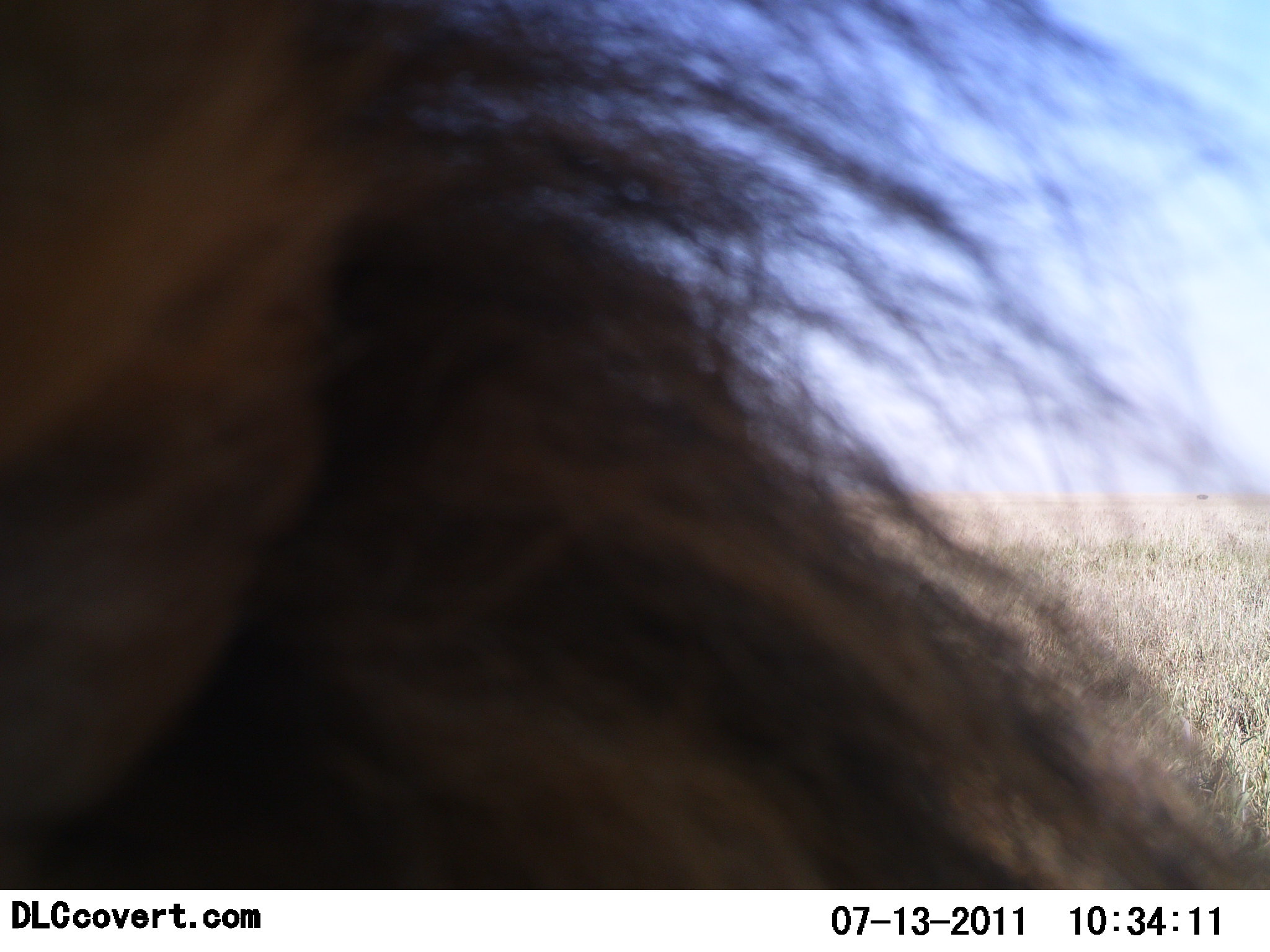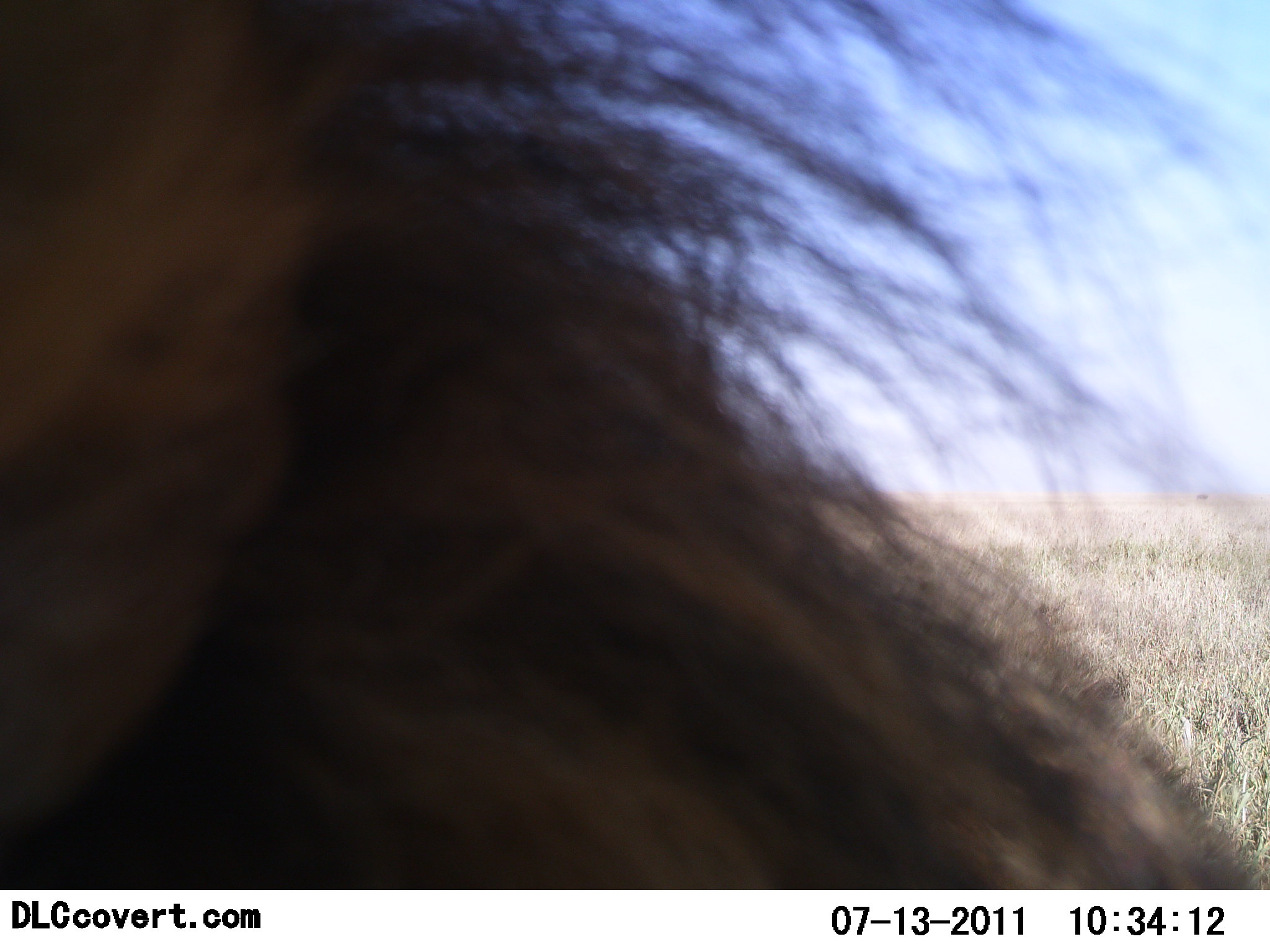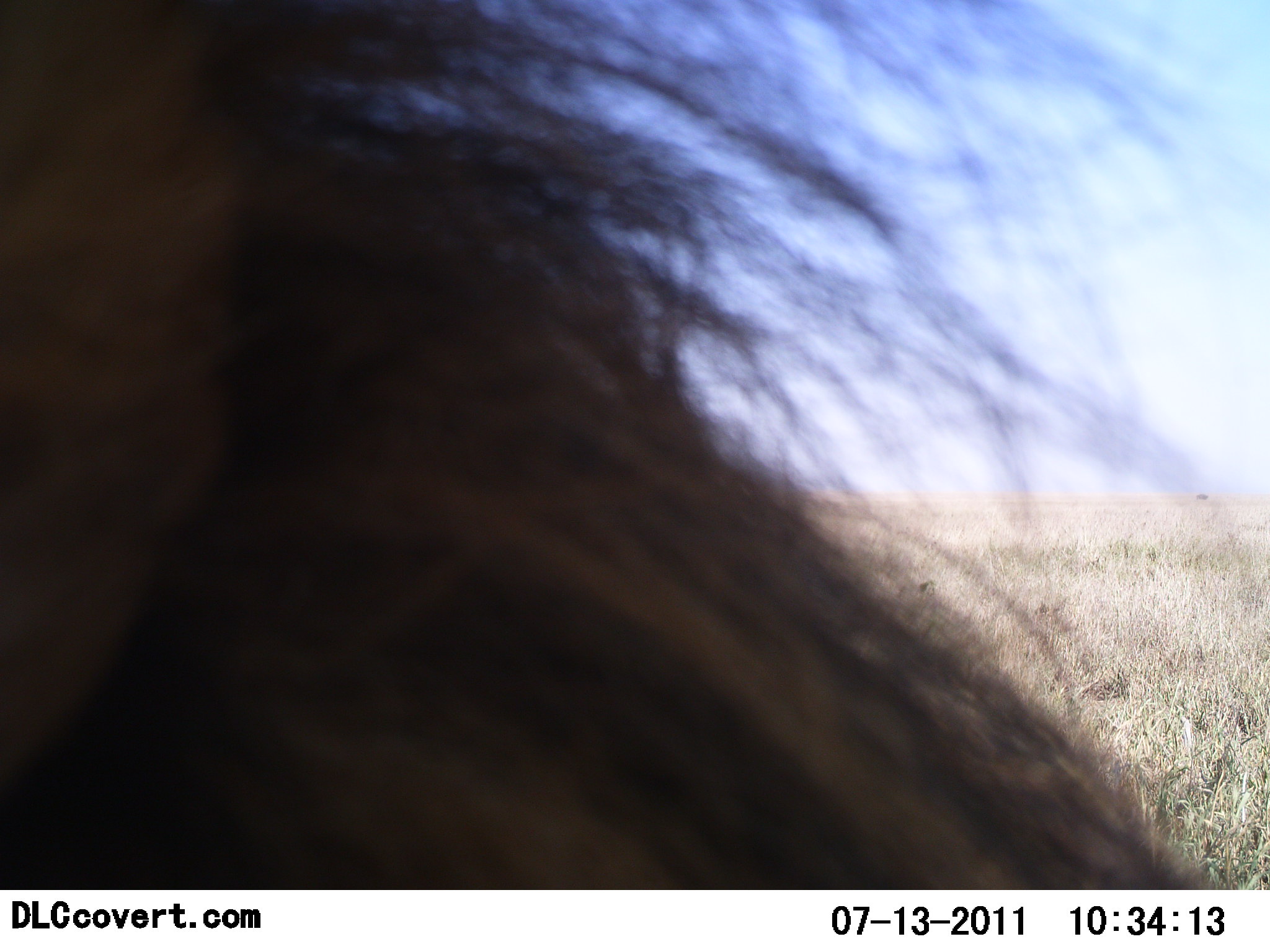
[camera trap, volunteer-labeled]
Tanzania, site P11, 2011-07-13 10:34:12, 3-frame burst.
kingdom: Animalia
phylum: Chordata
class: Mammalia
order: Carnivora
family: Felidae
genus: Panthera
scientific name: Panthera leo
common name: lion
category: lionmale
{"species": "lionmale (lion) (Panthera leo)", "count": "1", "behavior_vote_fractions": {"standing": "38%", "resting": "50%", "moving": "12%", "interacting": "0%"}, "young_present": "0%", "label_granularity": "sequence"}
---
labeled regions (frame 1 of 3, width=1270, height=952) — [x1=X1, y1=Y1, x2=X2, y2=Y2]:
animal: [x1=0, y1=1, x2=1269, y2=891]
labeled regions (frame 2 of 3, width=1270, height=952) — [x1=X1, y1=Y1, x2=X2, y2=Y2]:
animal: [x1=1, y1=0, x2=1270, y2=891]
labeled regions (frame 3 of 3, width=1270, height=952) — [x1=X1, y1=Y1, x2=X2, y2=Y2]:
animal: [x1=1, y1=0, x2=1270, y2=891]